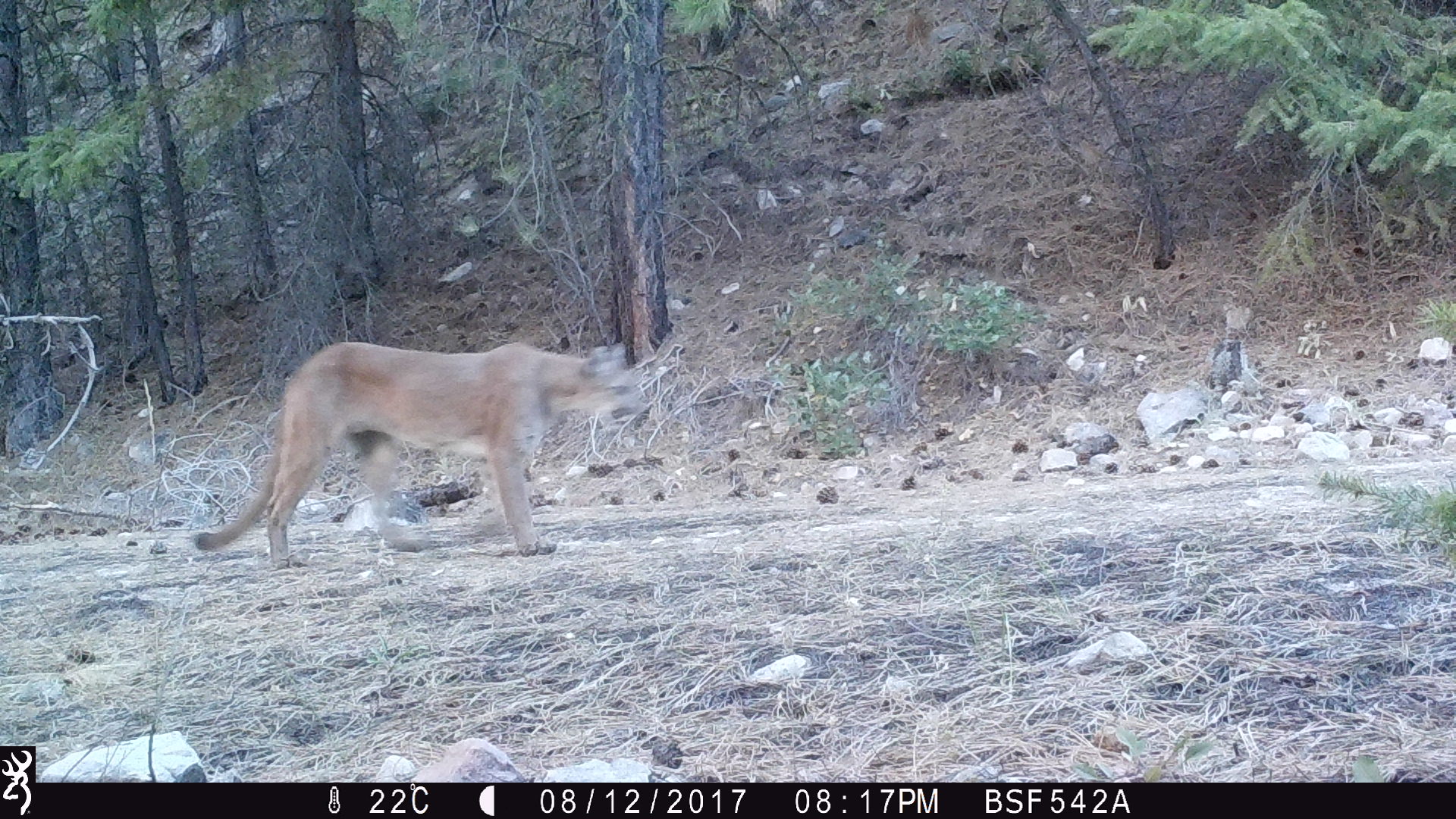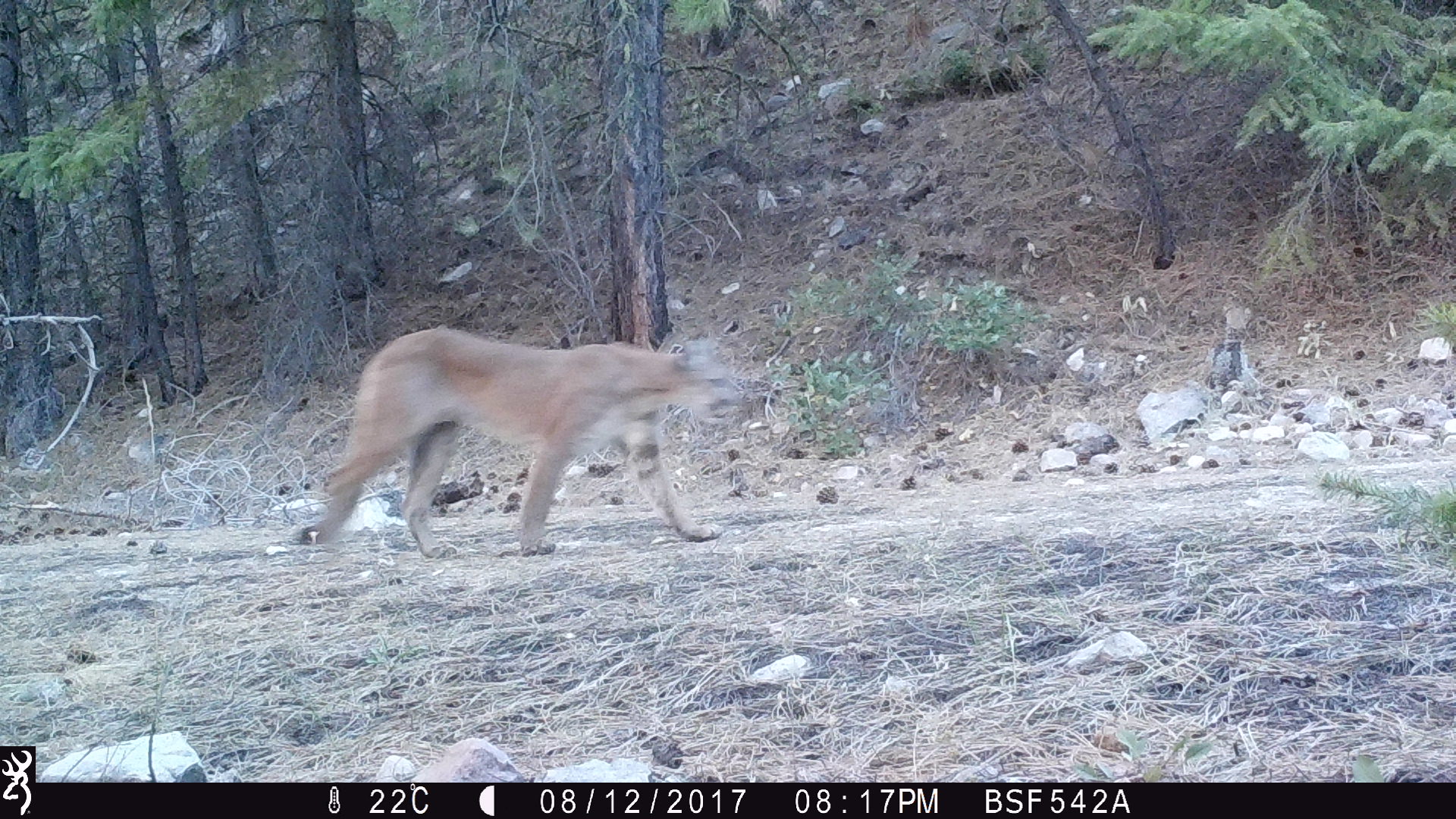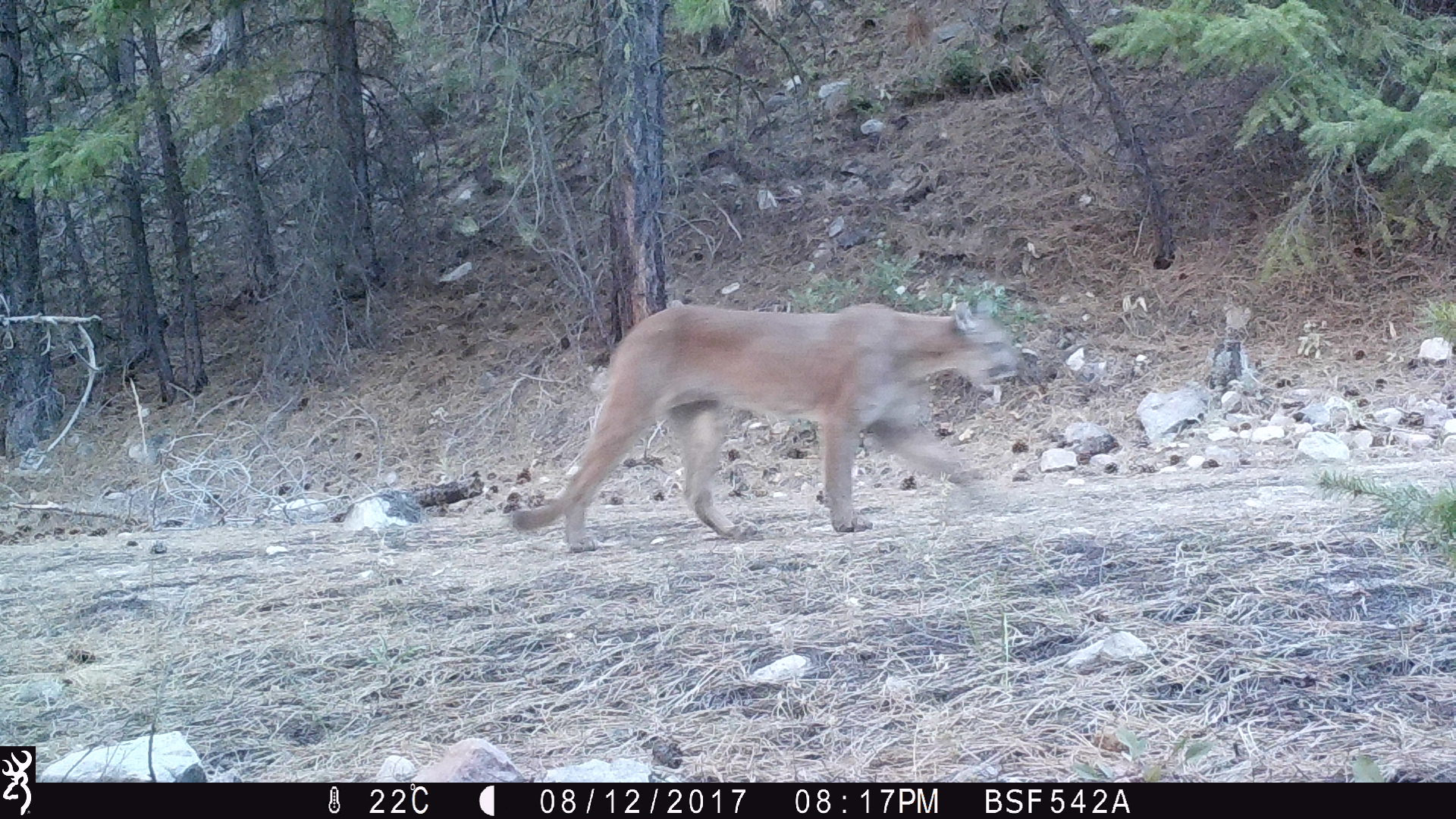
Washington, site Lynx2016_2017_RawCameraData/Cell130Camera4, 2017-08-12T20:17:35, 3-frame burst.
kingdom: Animalia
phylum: Chordata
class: Mammalia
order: Carnivora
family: Felidae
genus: Puma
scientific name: Puma concolor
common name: mountain lion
Puma concolor (mountain lion). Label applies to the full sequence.